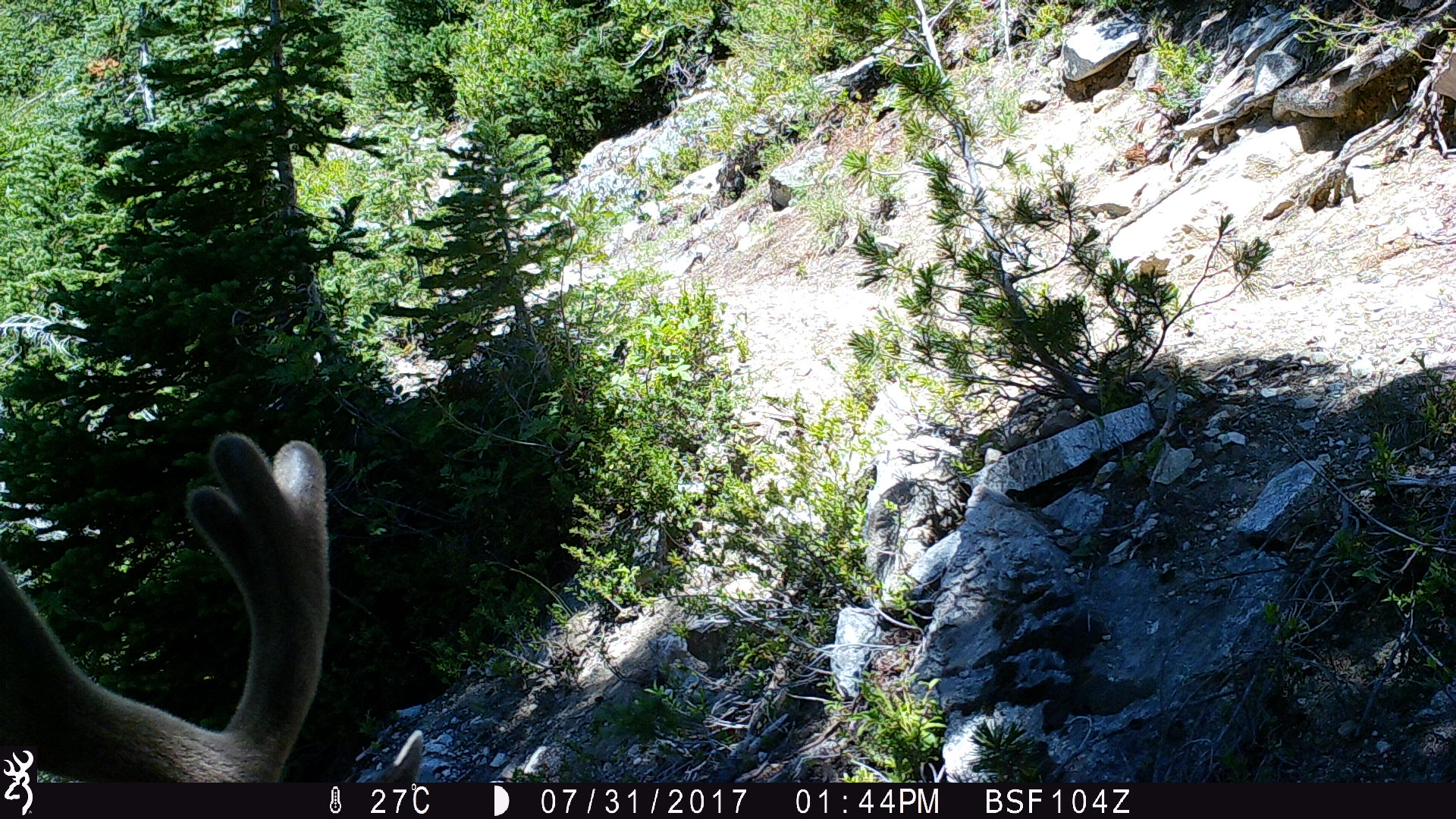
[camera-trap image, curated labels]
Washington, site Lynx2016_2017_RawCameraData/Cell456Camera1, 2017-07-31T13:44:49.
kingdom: Animalia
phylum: Chordata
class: Mammalia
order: Artiodactyla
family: Cervidae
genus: Odocoileus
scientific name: Odocoileus hemionus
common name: mule deer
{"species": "Odocoileus hemionus (mule deer)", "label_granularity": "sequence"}